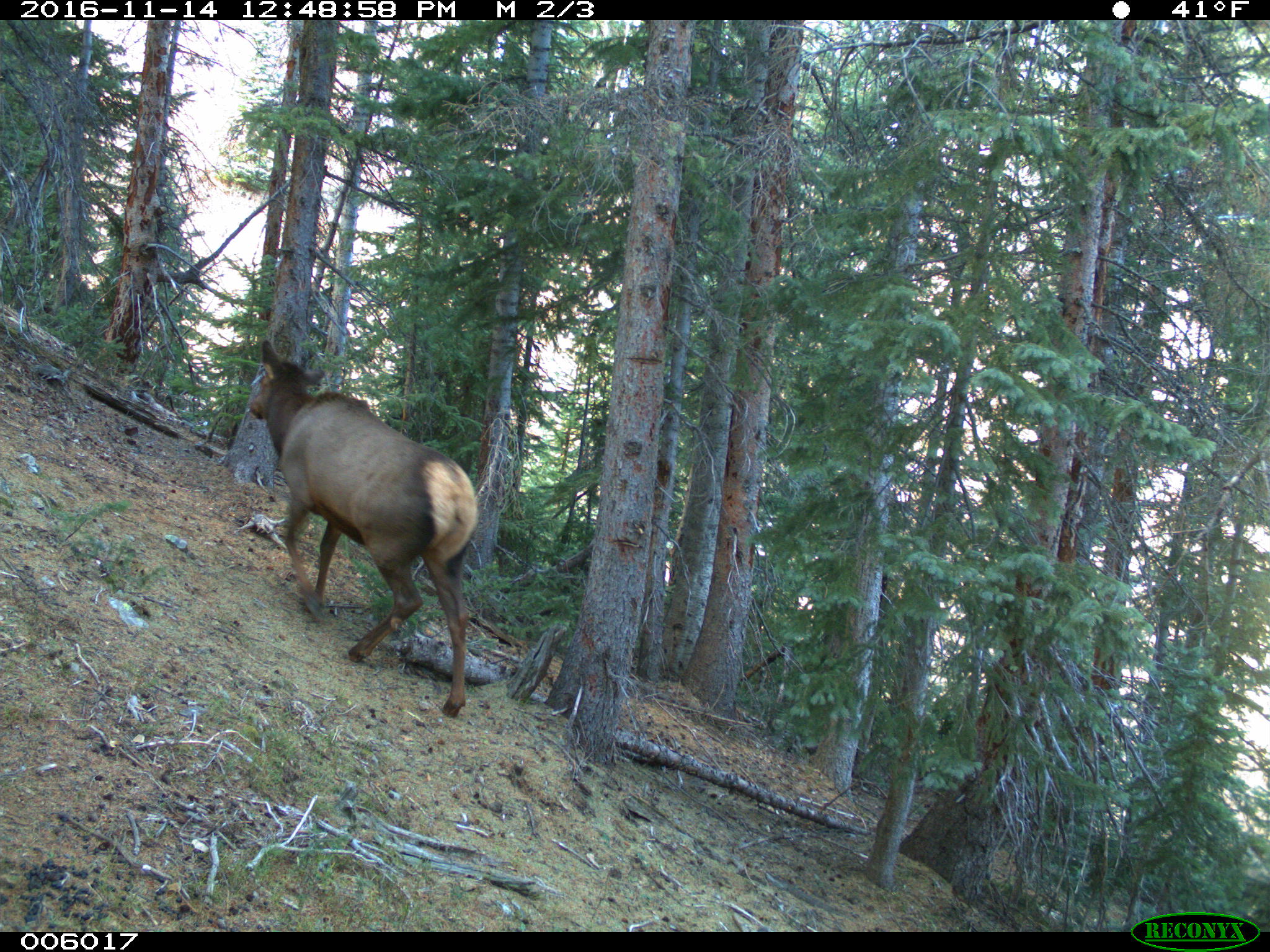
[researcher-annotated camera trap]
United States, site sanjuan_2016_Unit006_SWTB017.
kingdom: Animalia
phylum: Chordata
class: Mammalia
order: Artiodactyla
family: Cervidae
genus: Cervus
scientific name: Cervus elaphus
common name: red deer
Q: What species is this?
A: Cervus elaphus (red deer).